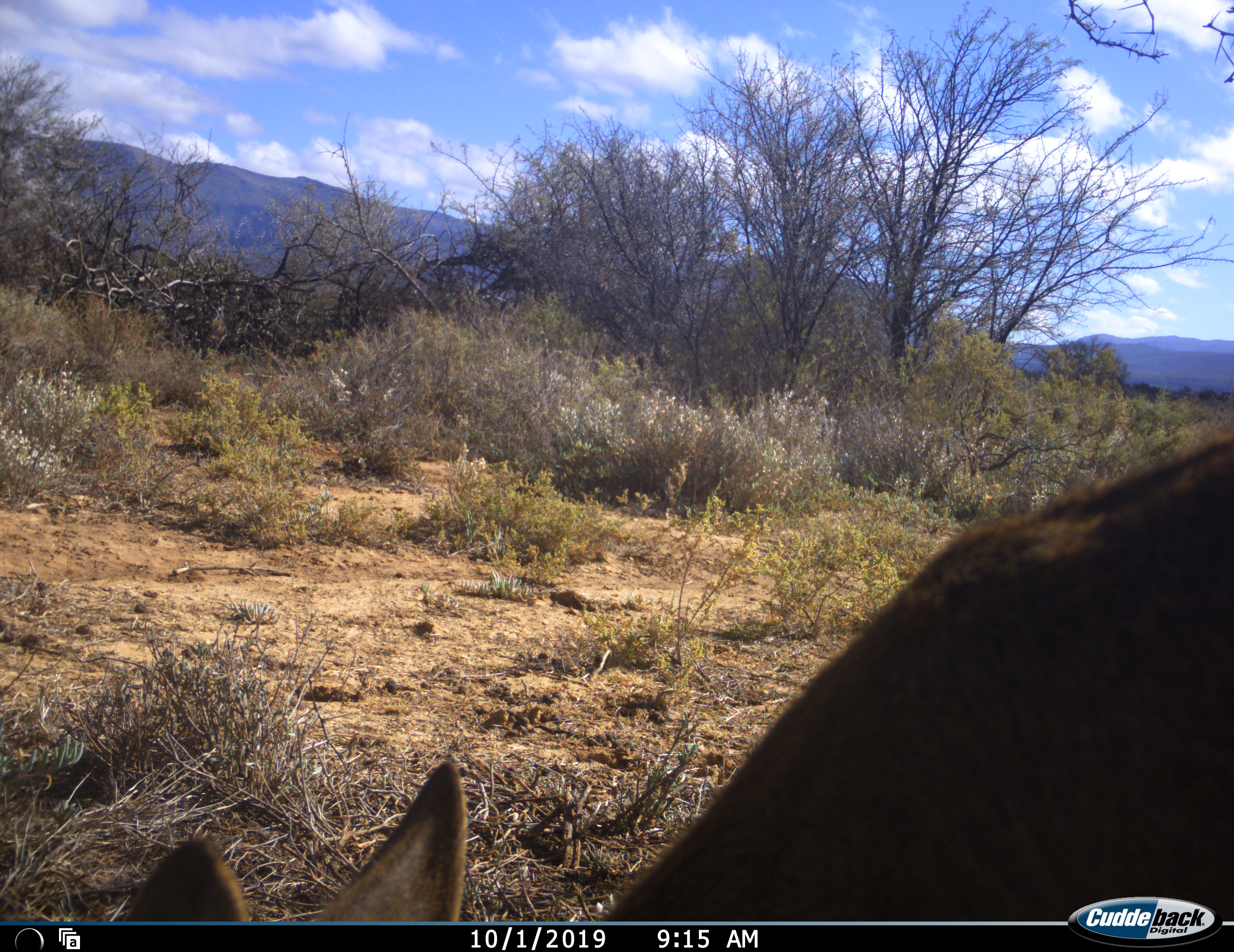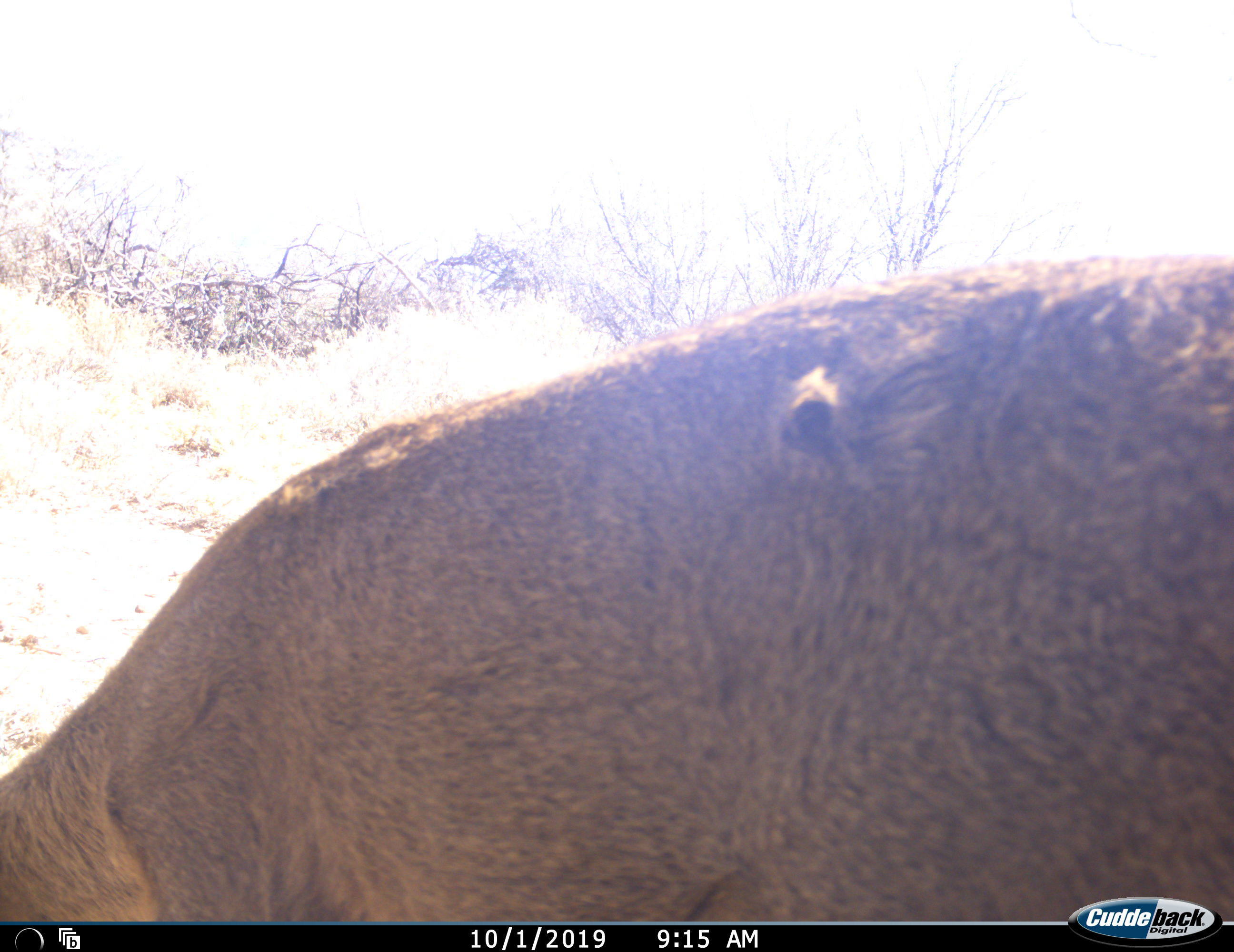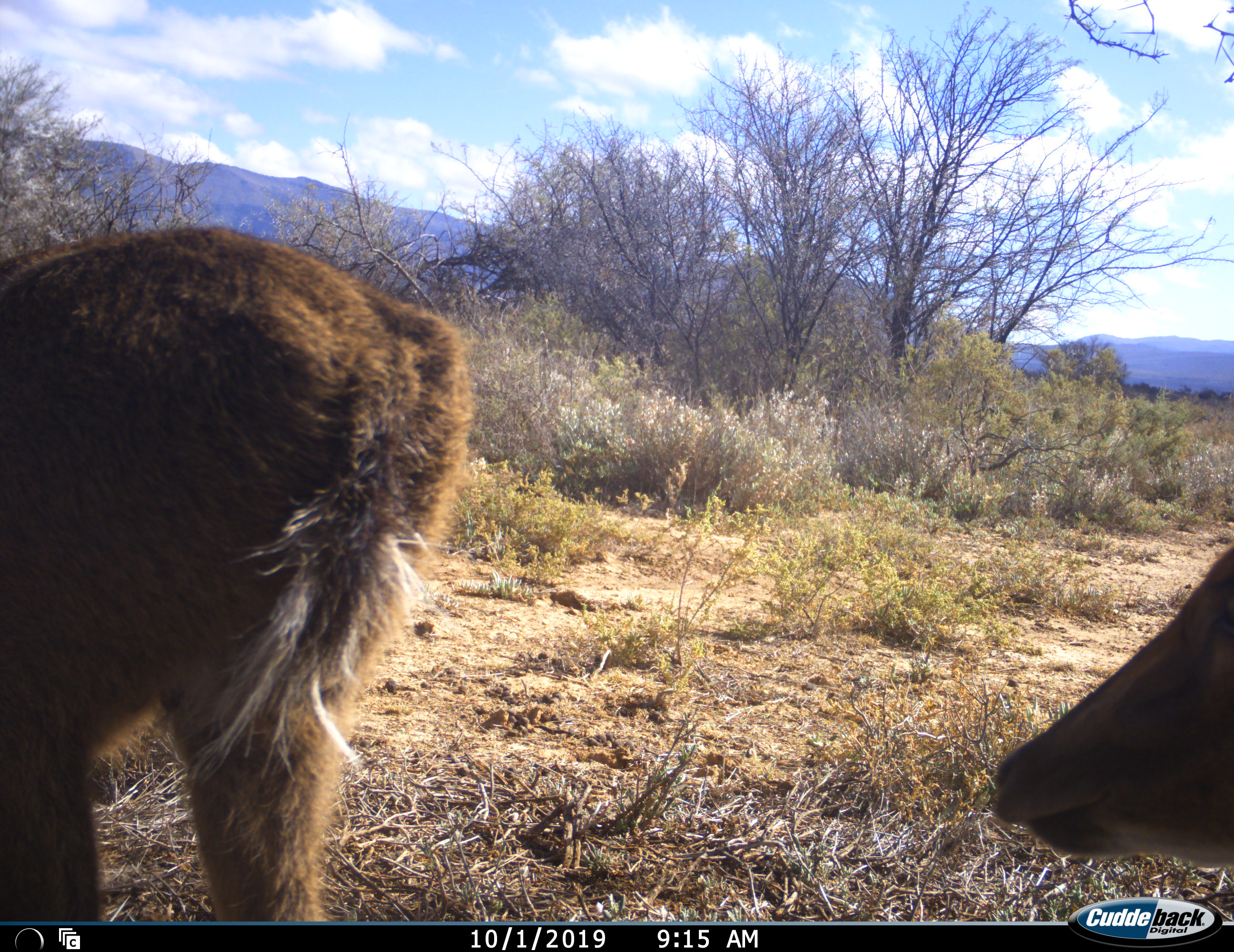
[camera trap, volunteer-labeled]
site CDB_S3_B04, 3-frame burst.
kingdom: Animalia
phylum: Chordata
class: Mammalia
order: Artiodactyla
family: Bovidae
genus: Sylvicapra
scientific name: Sylvicapra grimmia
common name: common duiker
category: duikercommongrey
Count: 2.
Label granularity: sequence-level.